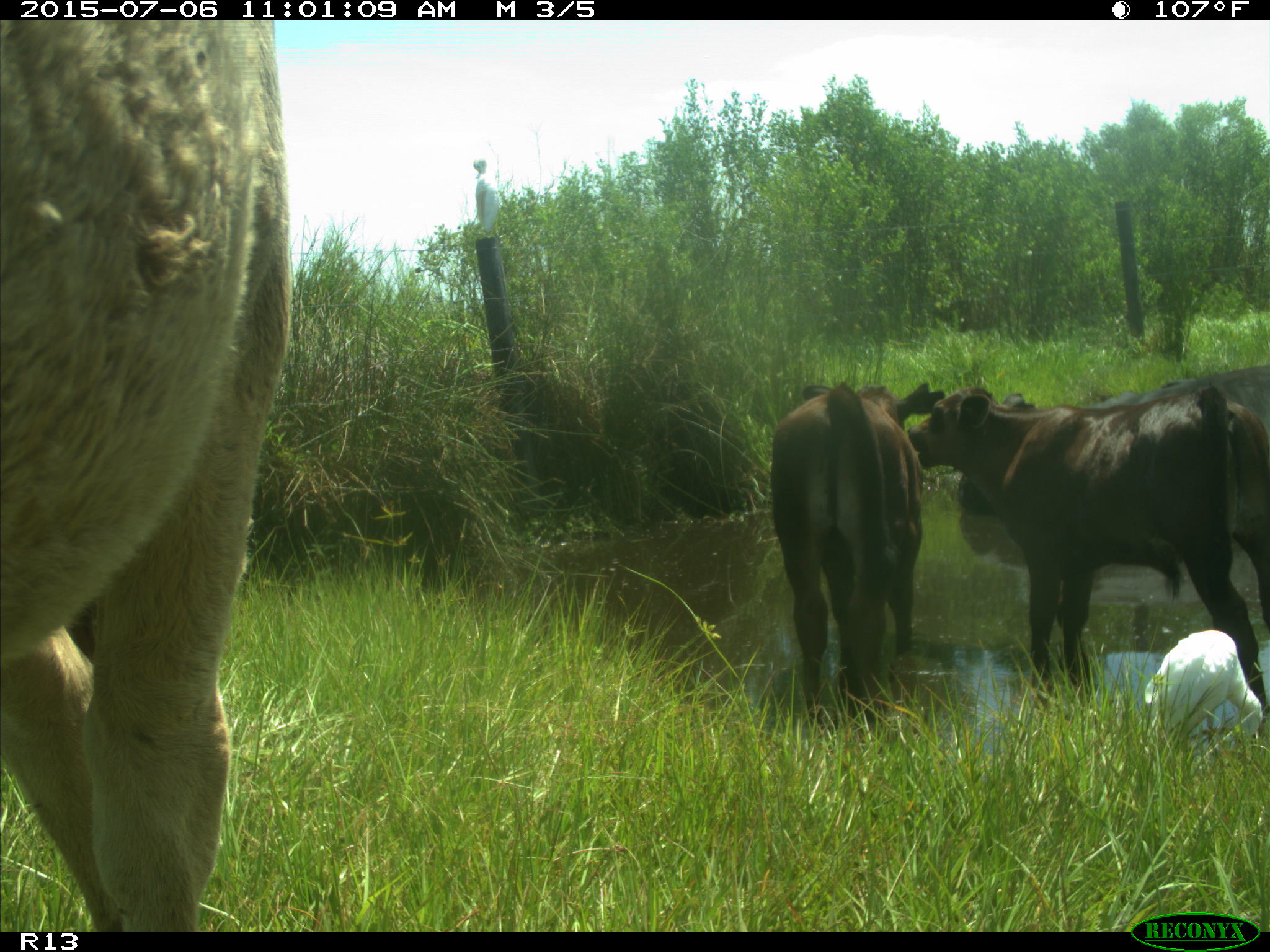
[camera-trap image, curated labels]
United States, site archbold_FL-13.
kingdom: Animalia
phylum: Chordata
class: Mammalia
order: Artiodactyla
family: Bovidae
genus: Bos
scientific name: Bos taurus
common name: domestic cow